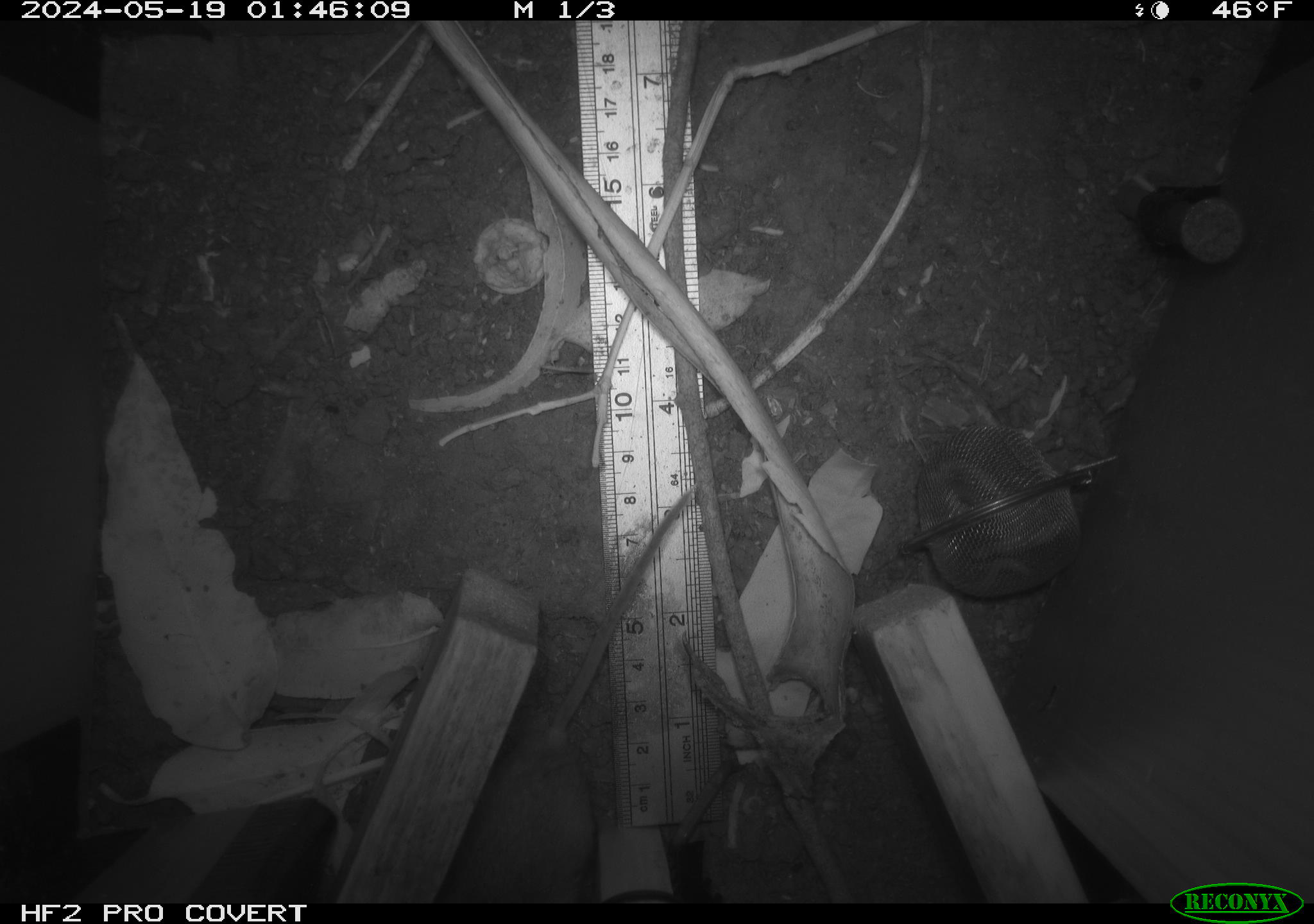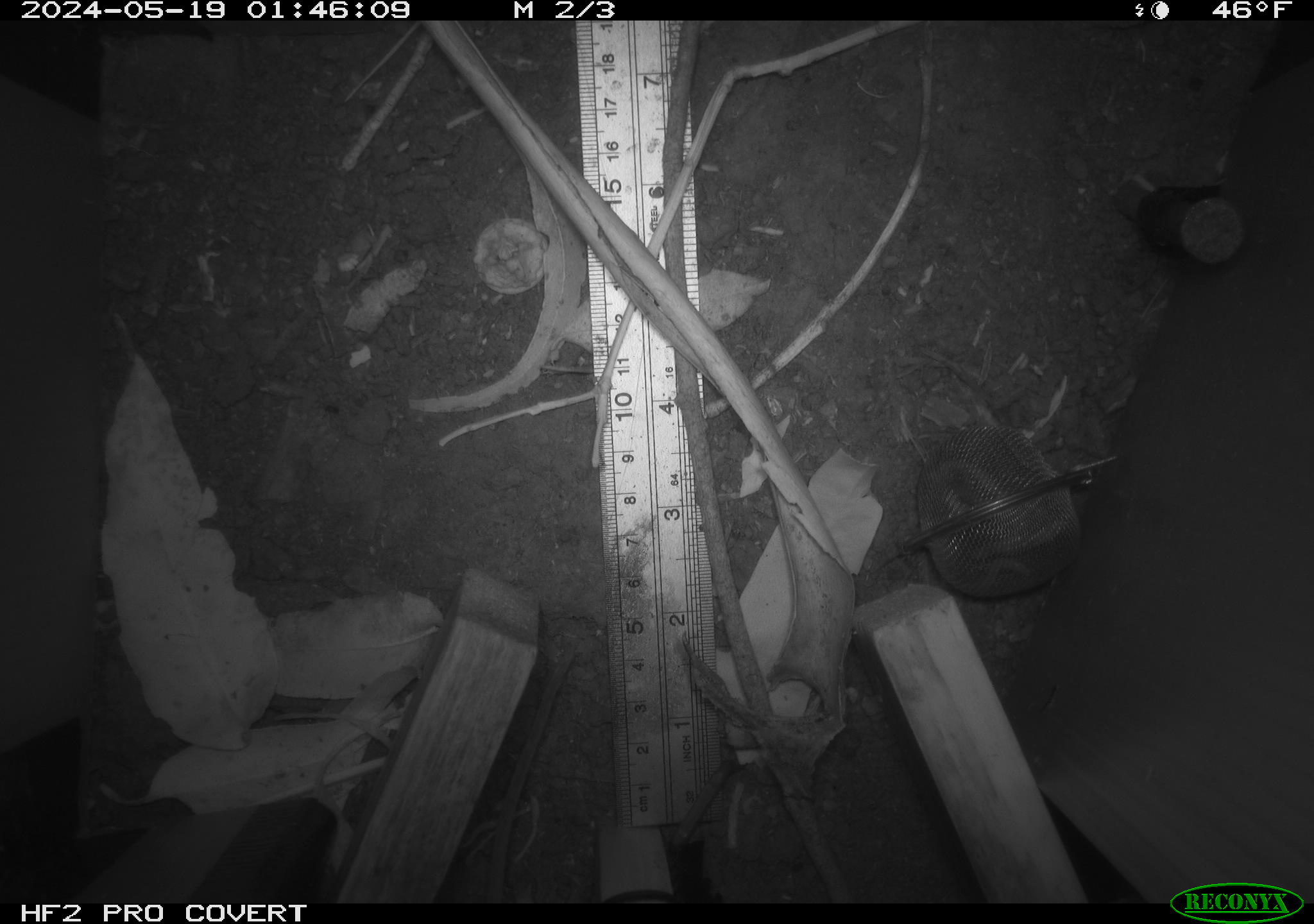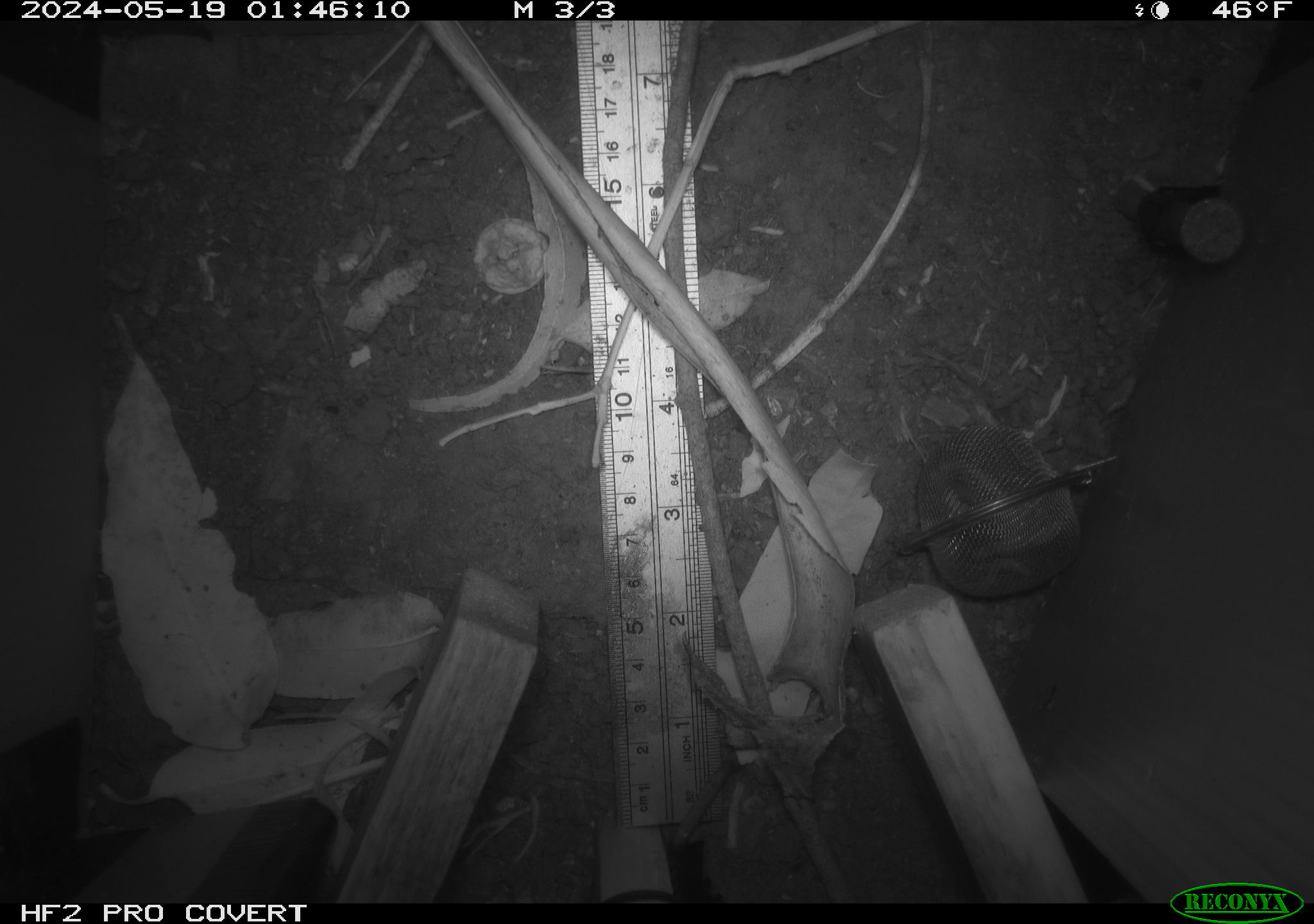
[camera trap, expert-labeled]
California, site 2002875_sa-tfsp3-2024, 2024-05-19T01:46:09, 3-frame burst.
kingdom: Animalia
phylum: Chordata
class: Mammalia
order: Rodentia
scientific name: Rodentia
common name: rodent